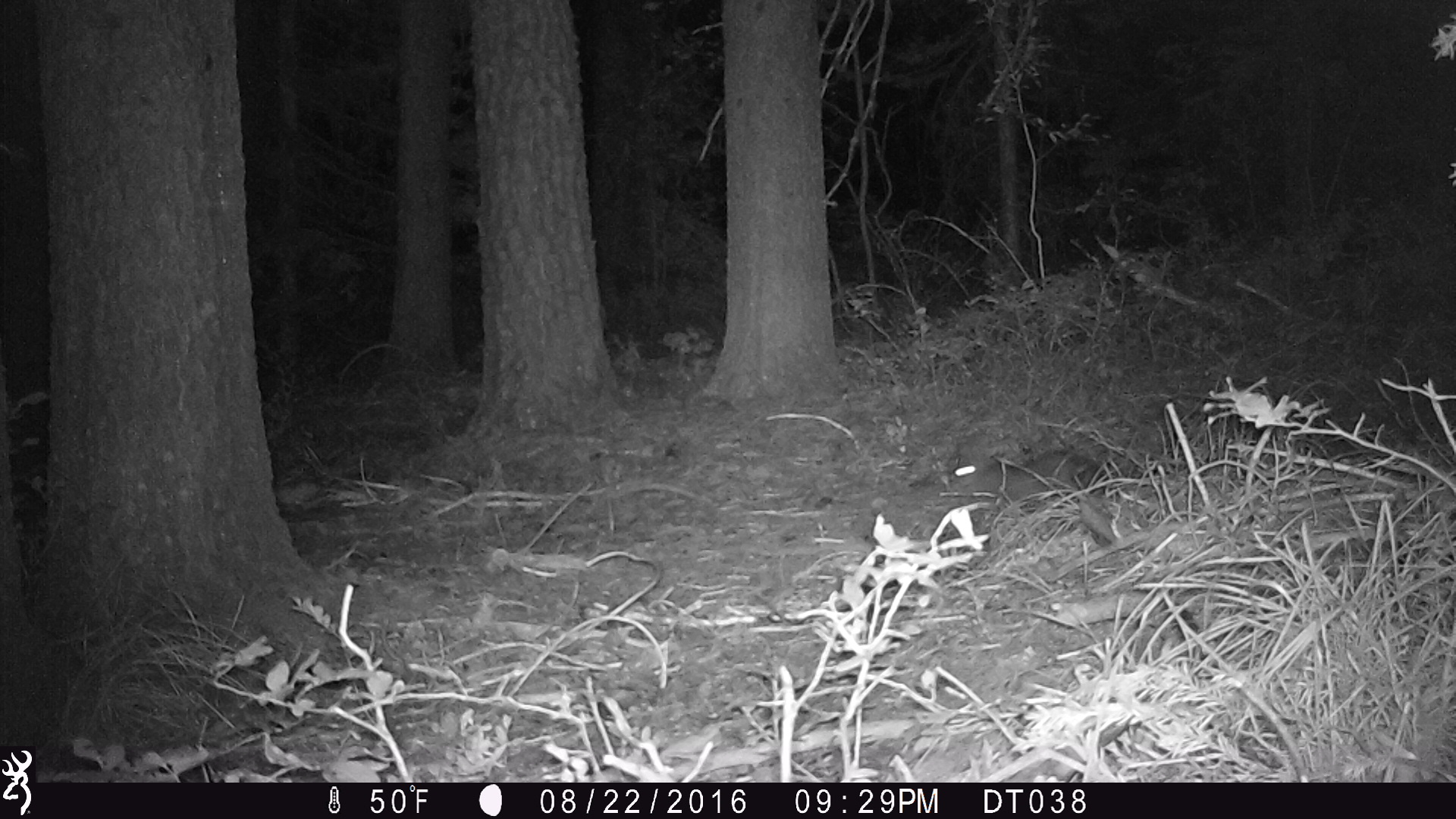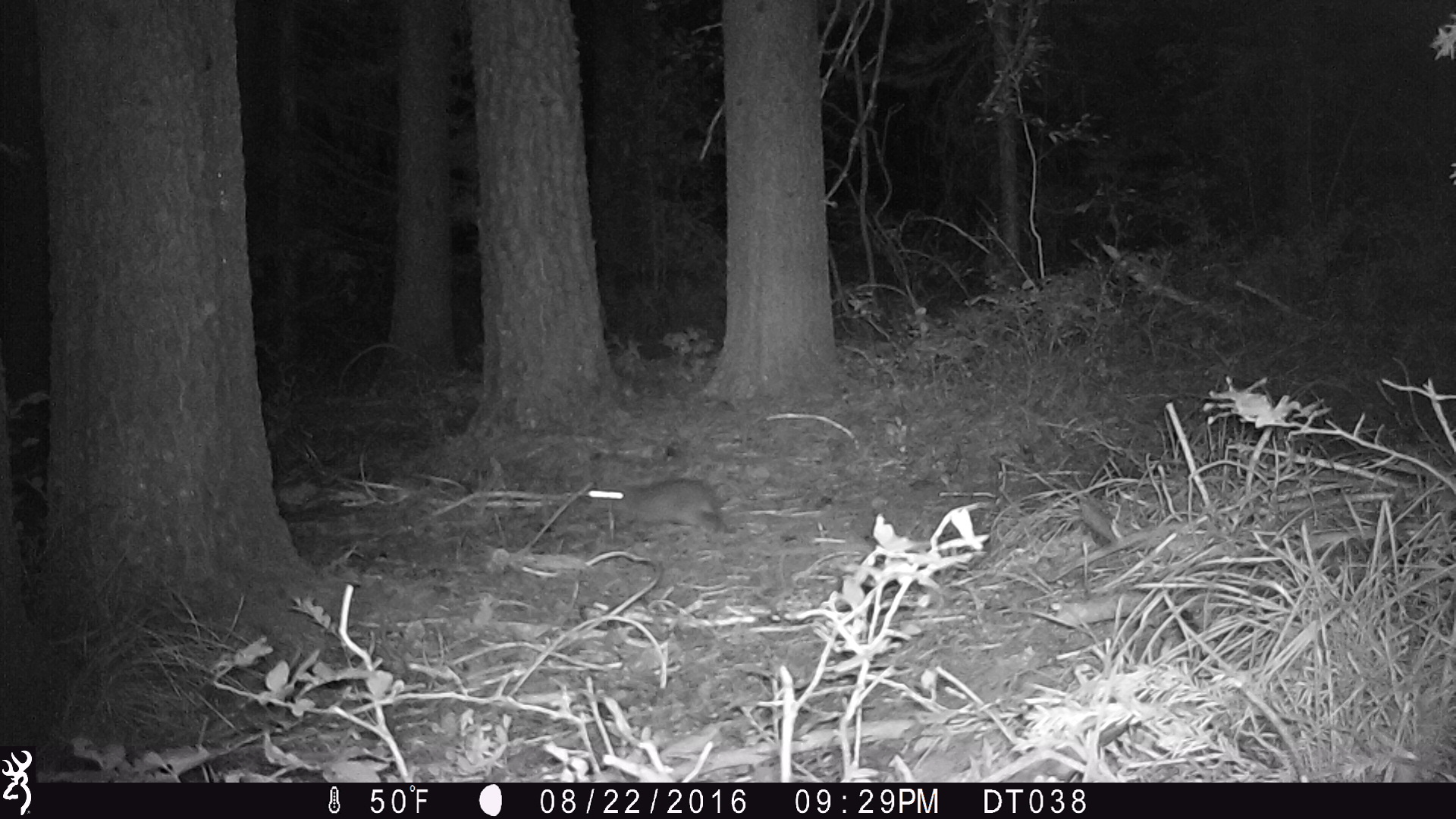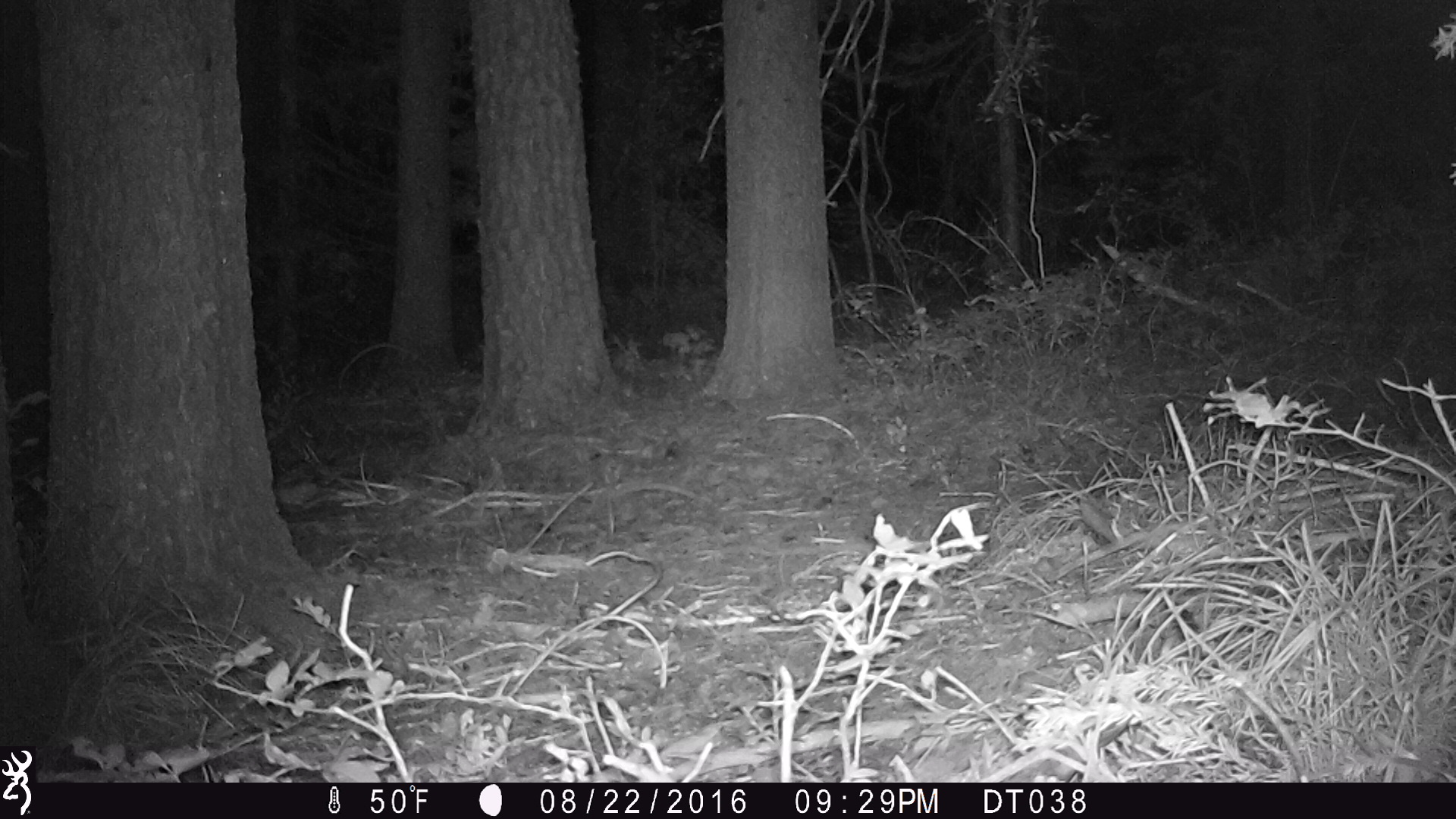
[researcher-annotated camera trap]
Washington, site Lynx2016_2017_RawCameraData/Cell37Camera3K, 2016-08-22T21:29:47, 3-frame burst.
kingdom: Animalia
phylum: Chordata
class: Mammalia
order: Lagomorpha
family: Leporidae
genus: Lepus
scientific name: Lepus americanus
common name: snowshoe hare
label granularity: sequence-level